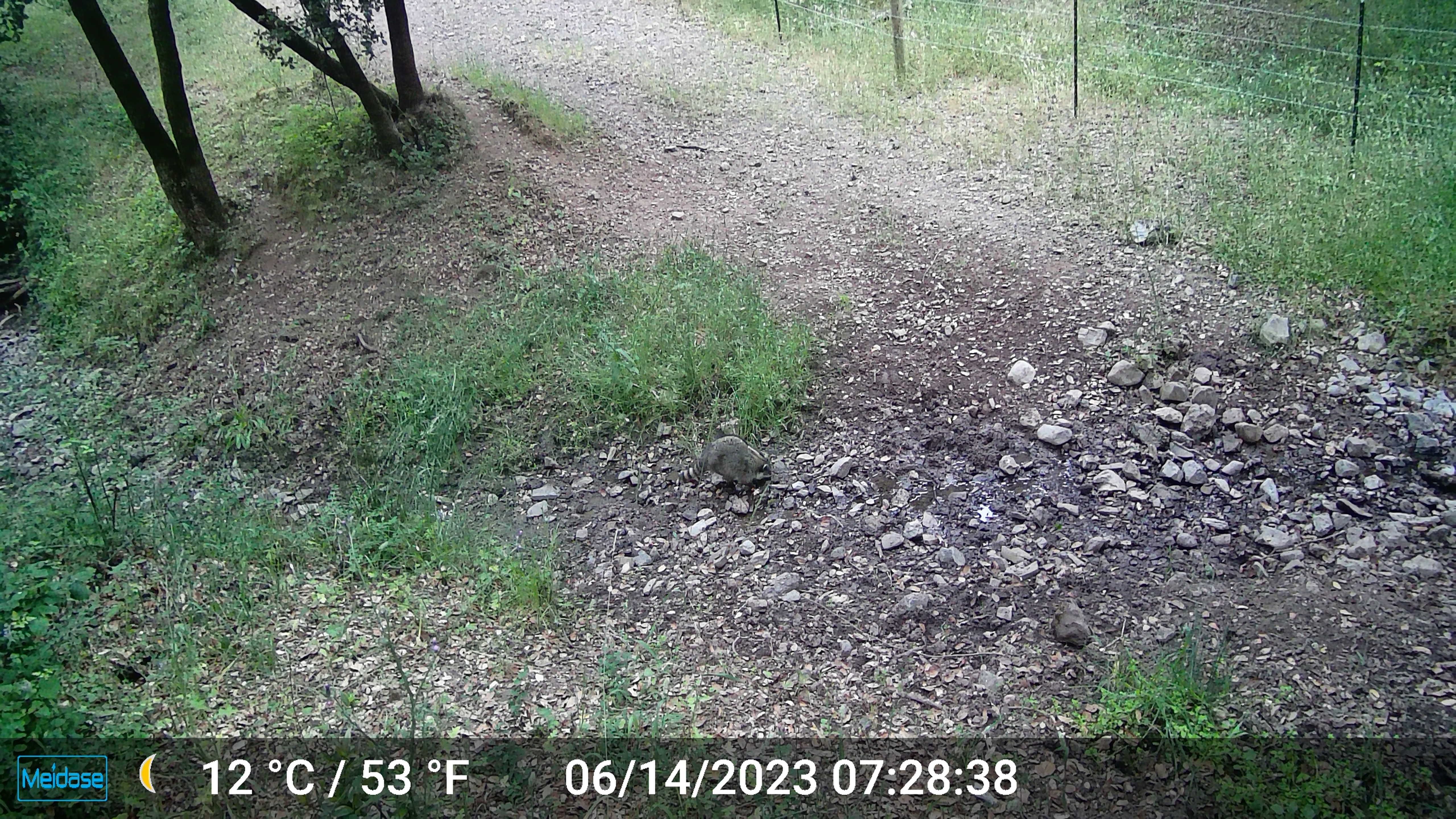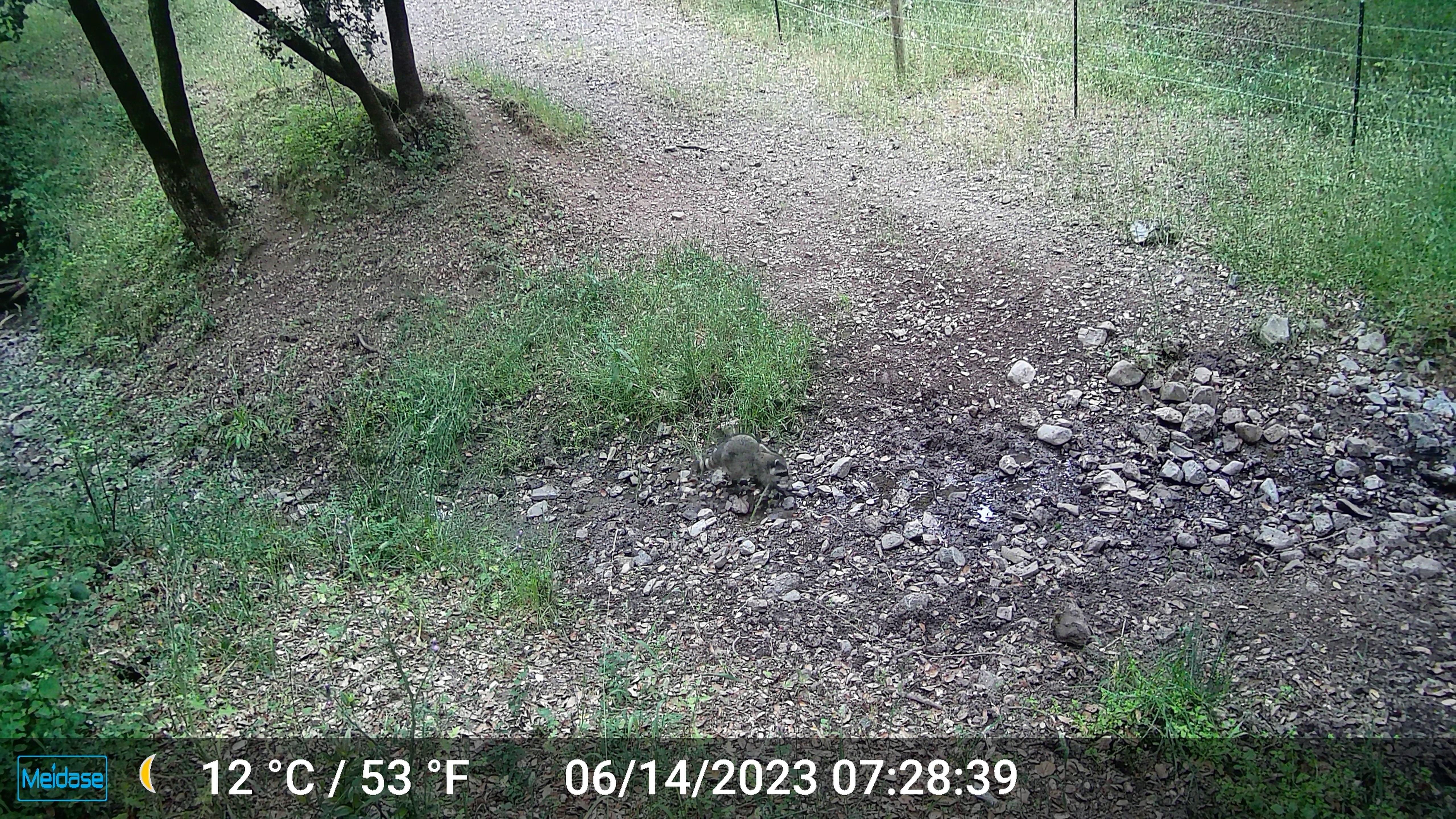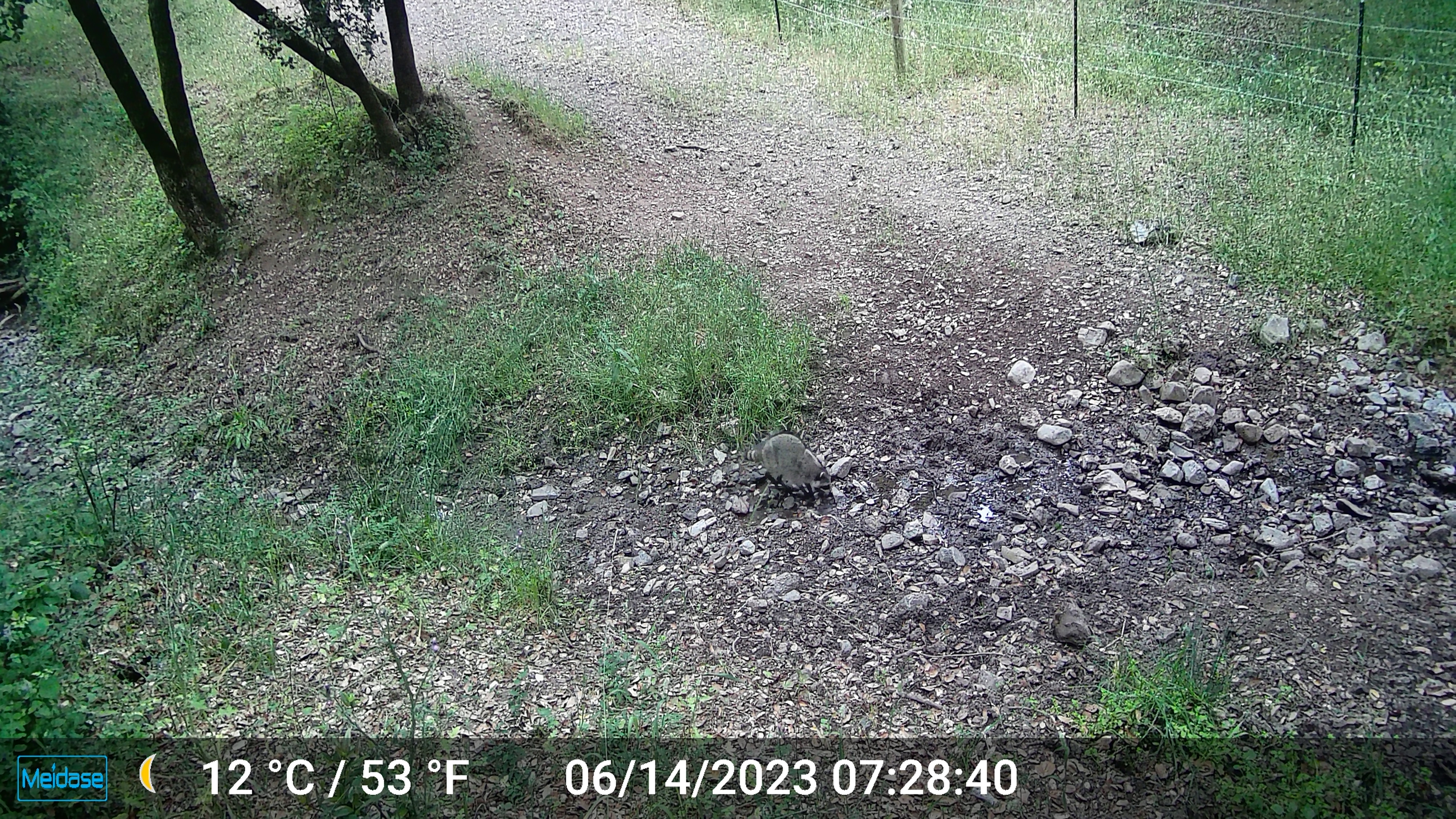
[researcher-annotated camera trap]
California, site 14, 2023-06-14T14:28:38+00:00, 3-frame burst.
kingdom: Animalia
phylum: Chordata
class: Mammalia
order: Carnivora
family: Procyonidae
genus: Procyon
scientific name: Procyon lotor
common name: raccoon